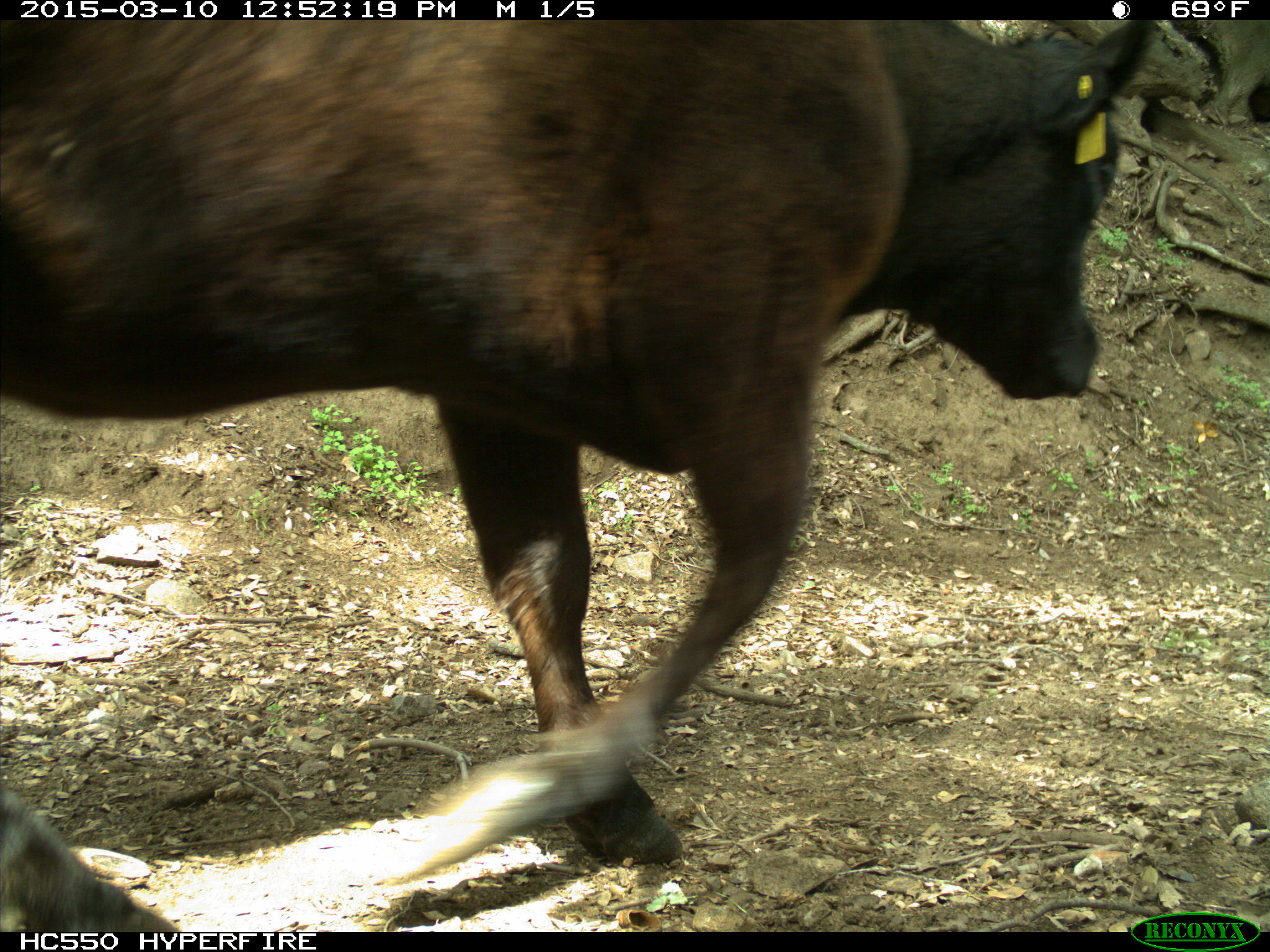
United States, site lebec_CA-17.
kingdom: Animalia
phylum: Chordata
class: Mammalia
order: Artiodactyla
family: Bovidae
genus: Bos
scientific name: Bos taurus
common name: domestic cow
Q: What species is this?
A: Bos taurus (domestic cow).